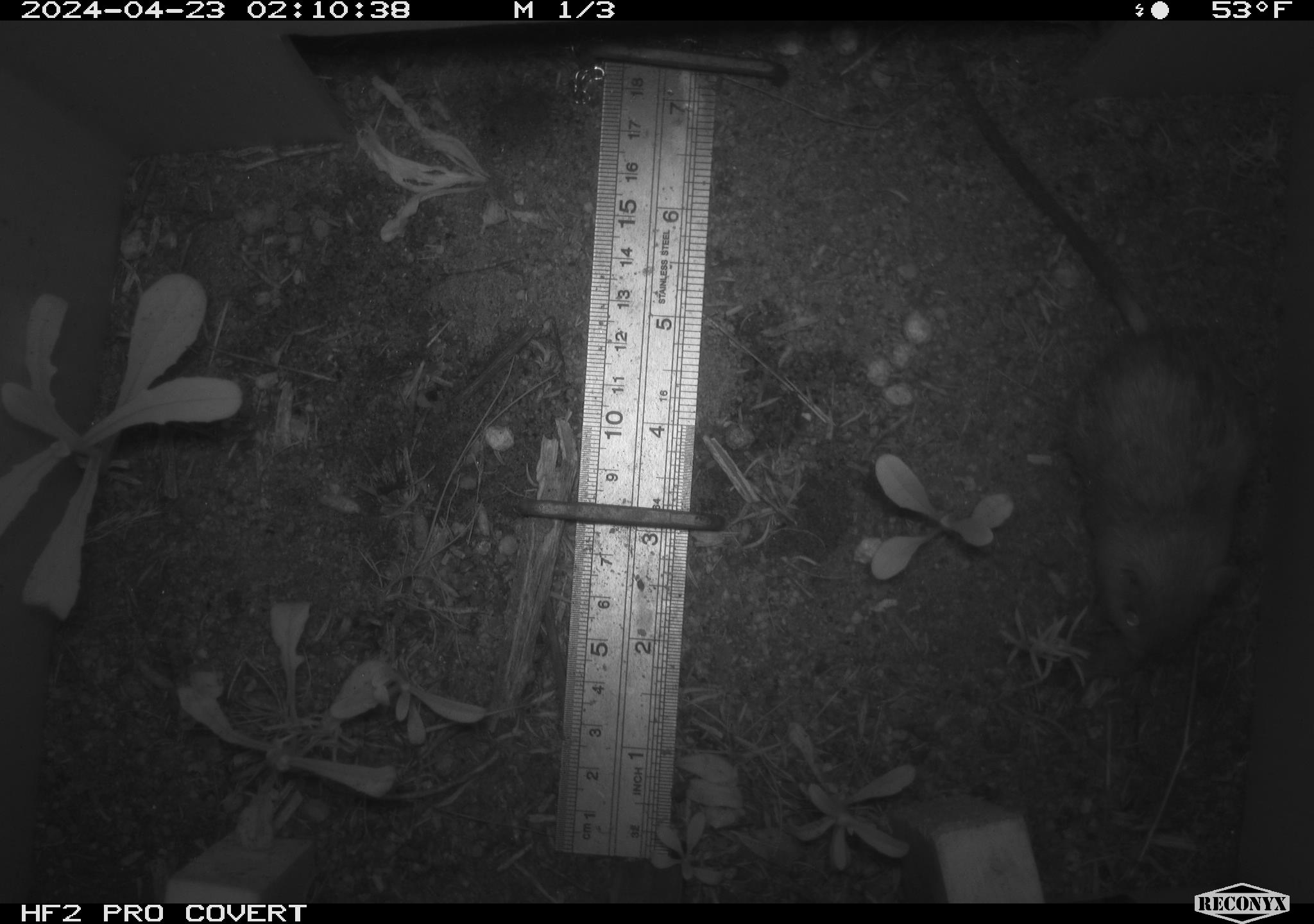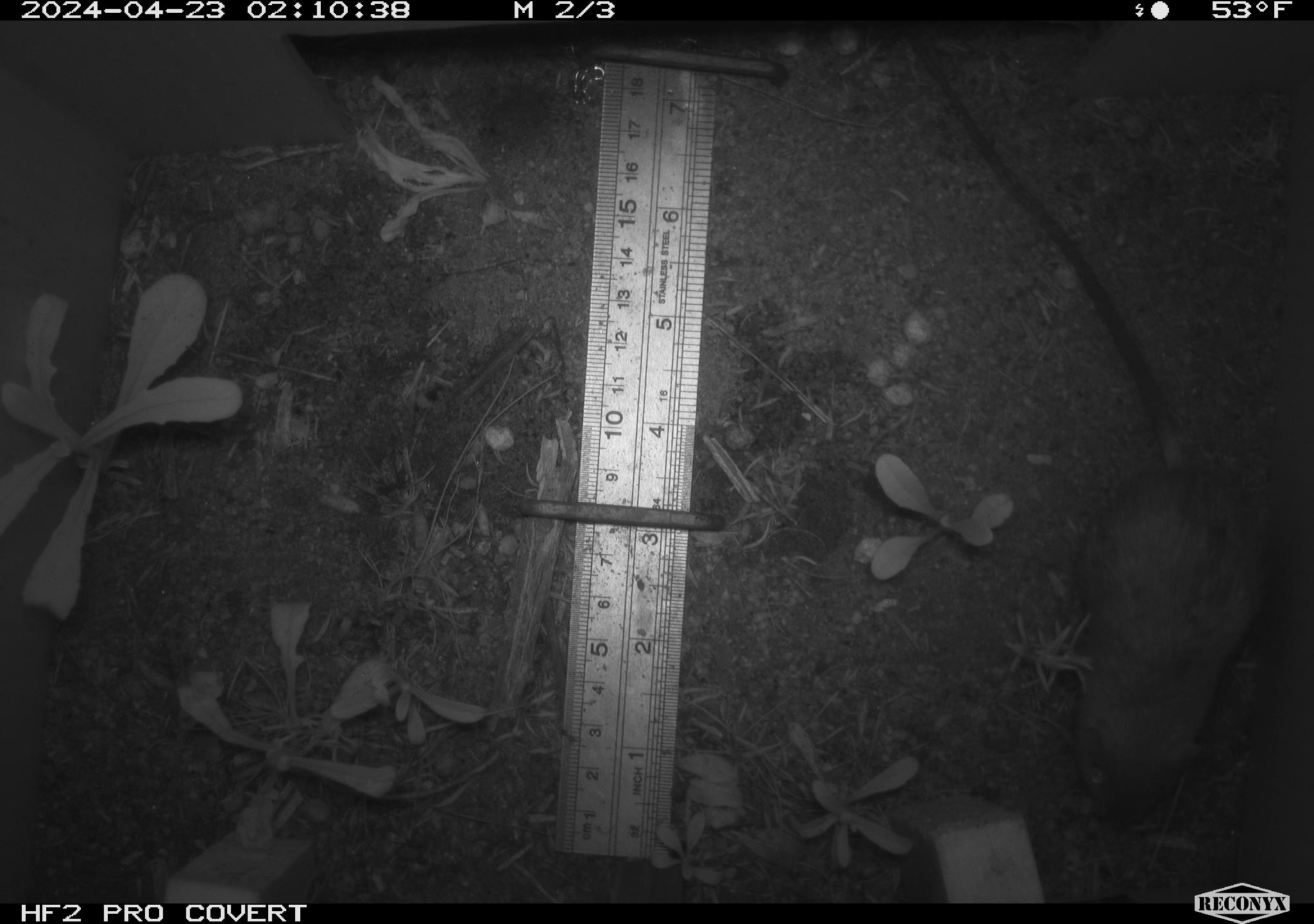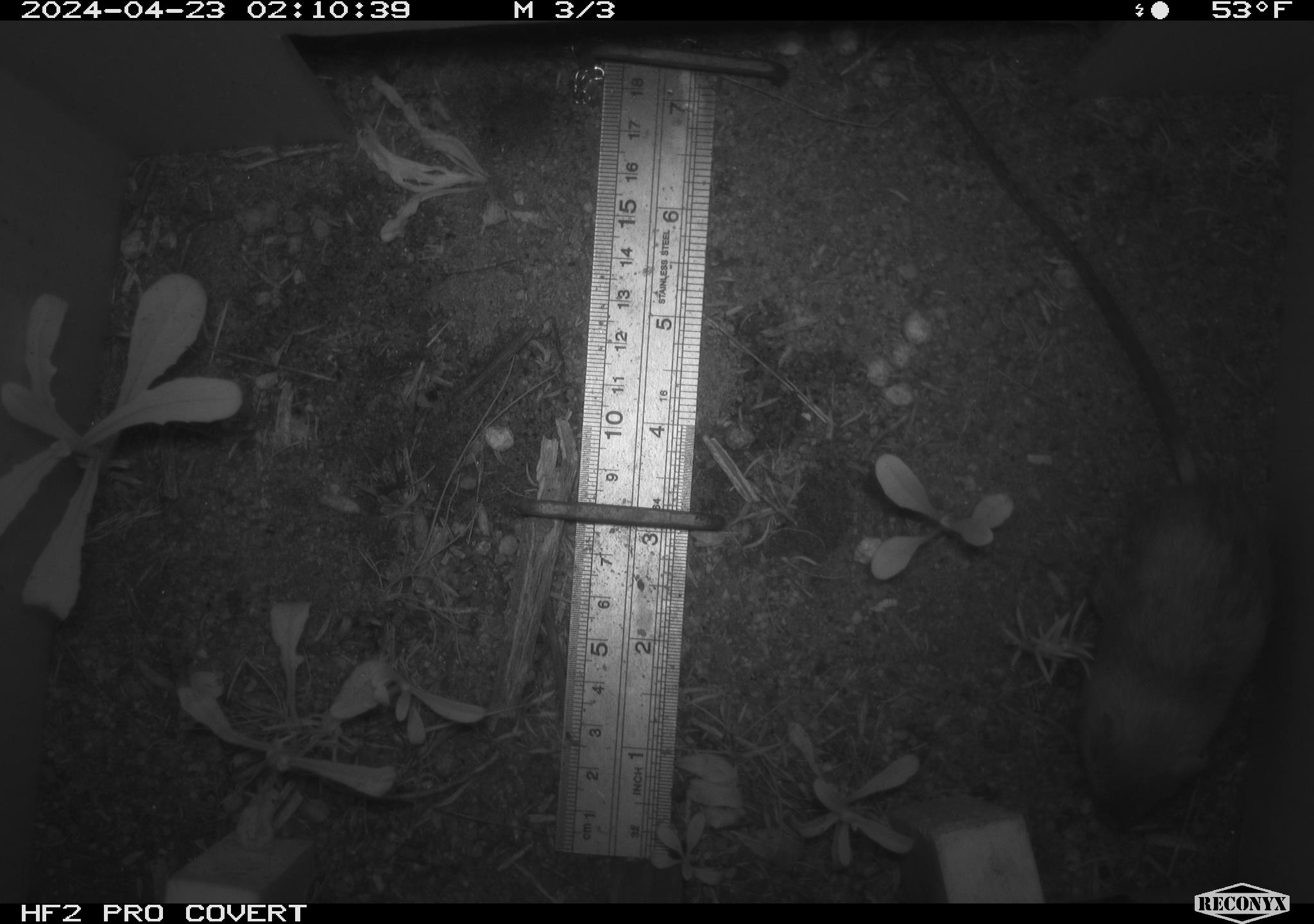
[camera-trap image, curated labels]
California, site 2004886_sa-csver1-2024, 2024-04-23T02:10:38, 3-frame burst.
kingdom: Animalia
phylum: Chordata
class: Mammalia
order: Rodentia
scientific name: Rodentia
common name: rodent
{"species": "rodent (Rodentia)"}